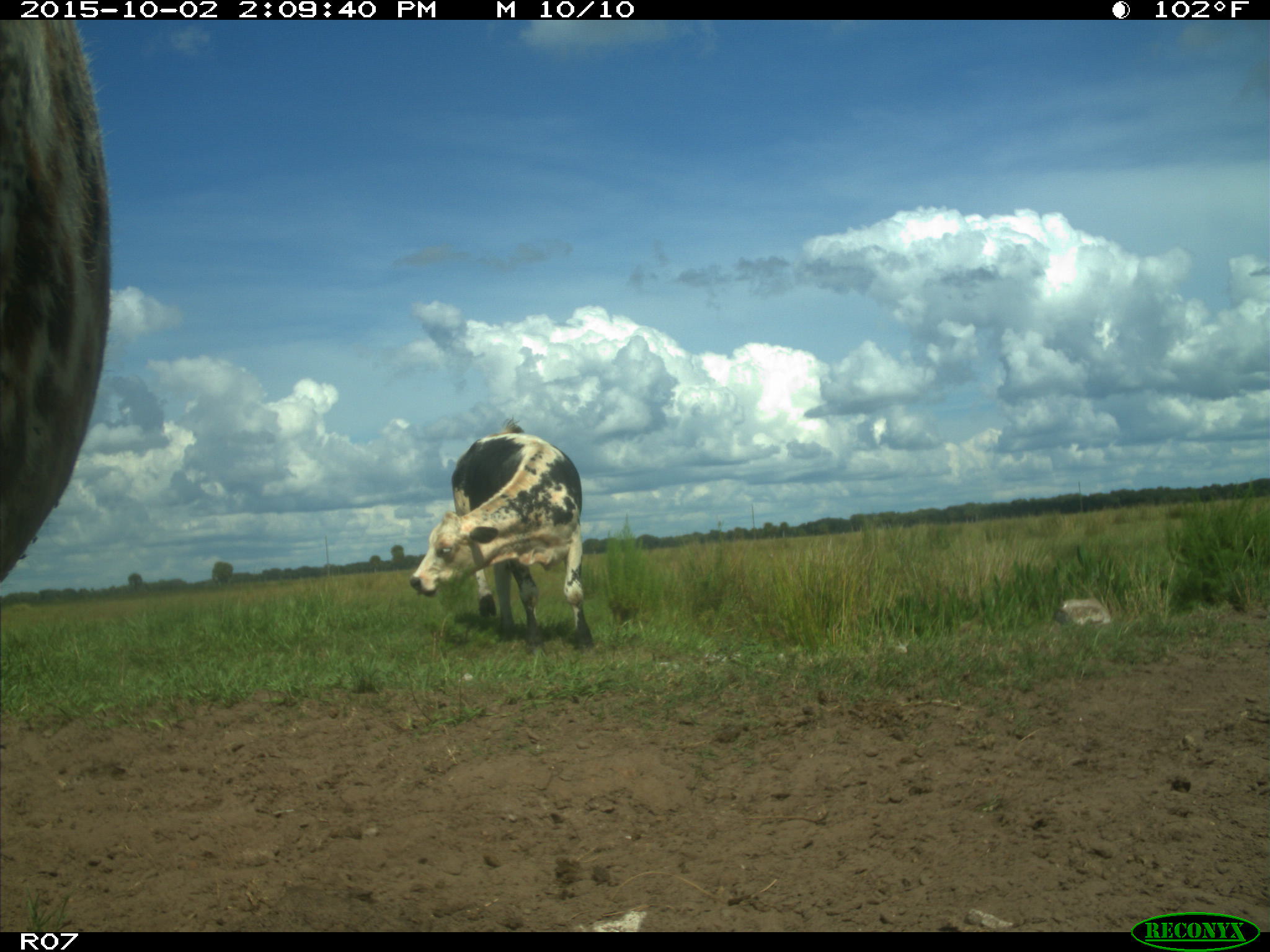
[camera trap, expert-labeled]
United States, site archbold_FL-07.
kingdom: Animalia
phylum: Chordata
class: Mammalia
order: Artiodactyla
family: Bovidae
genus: Bos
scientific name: Bos taurus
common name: domestic cow